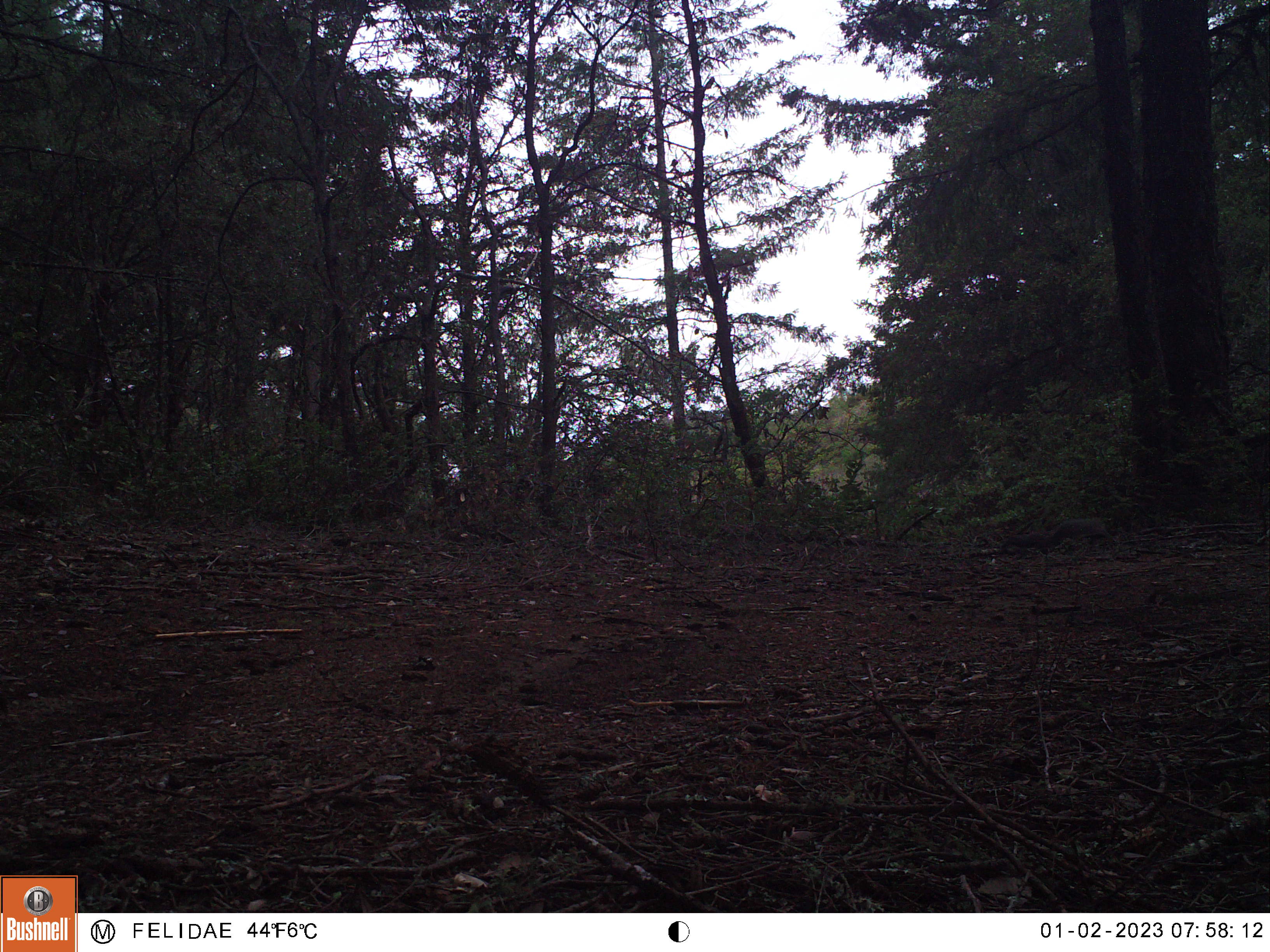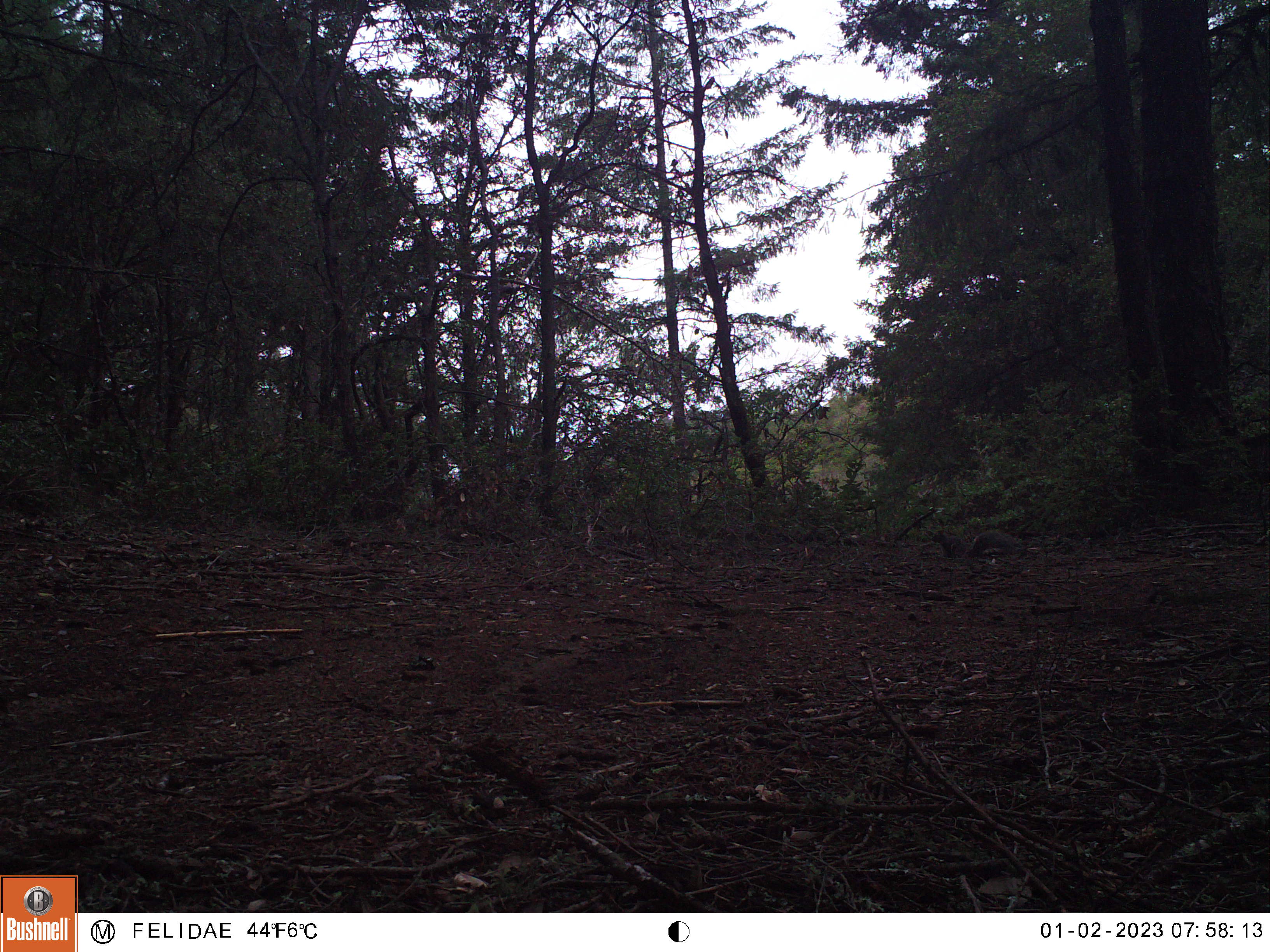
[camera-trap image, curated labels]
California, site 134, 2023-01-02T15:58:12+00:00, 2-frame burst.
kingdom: Animalia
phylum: Chordata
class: Mammalia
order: Rodentia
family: Sciuridae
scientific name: Sciuridae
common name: squirrel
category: unknown squirrel